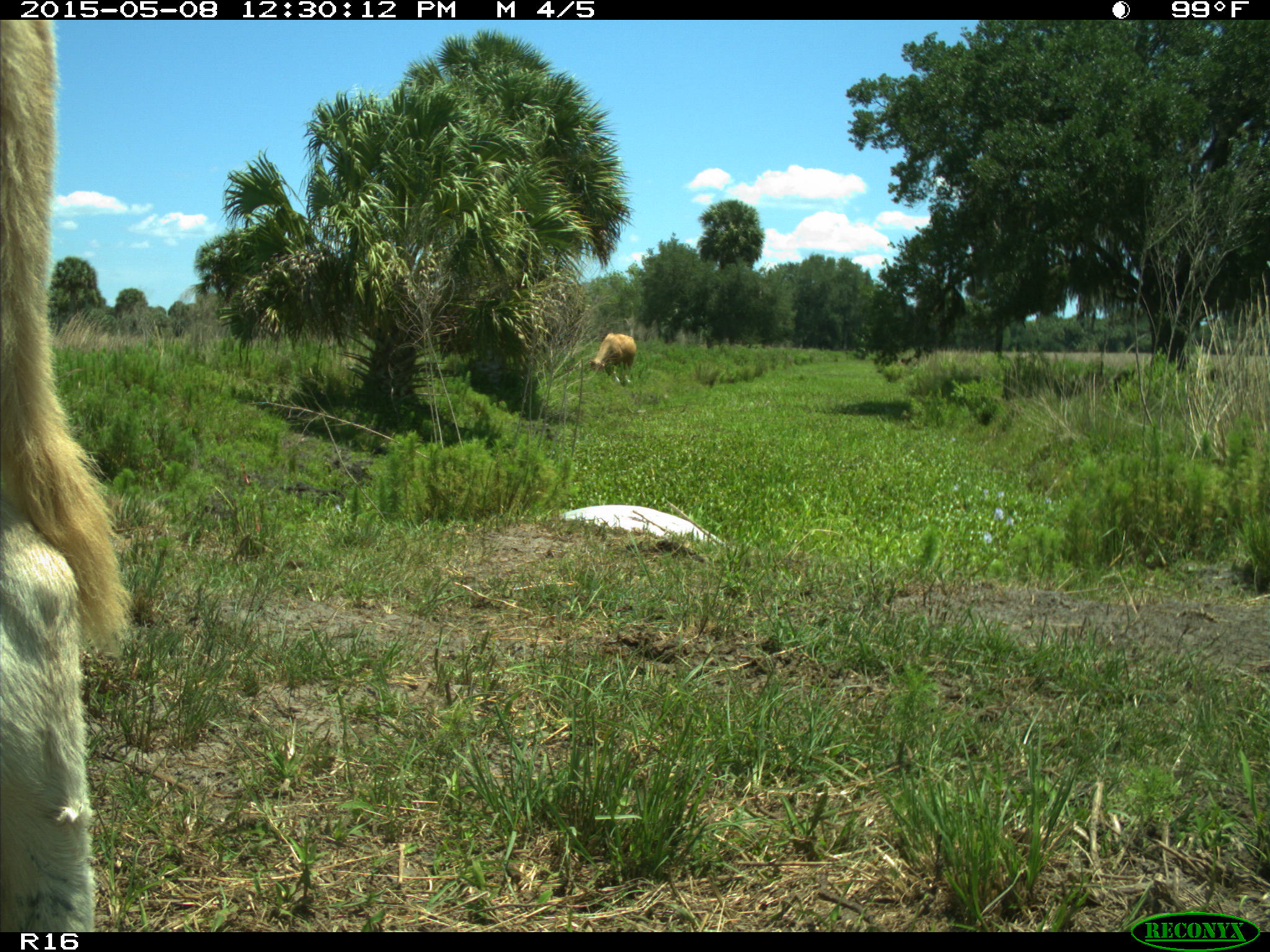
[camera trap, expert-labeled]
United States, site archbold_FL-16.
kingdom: Animalia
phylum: Chordata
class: Mammalia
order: Artiodactyla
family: Bovidae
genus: Bos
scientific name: Bos taurus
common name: domestic cow